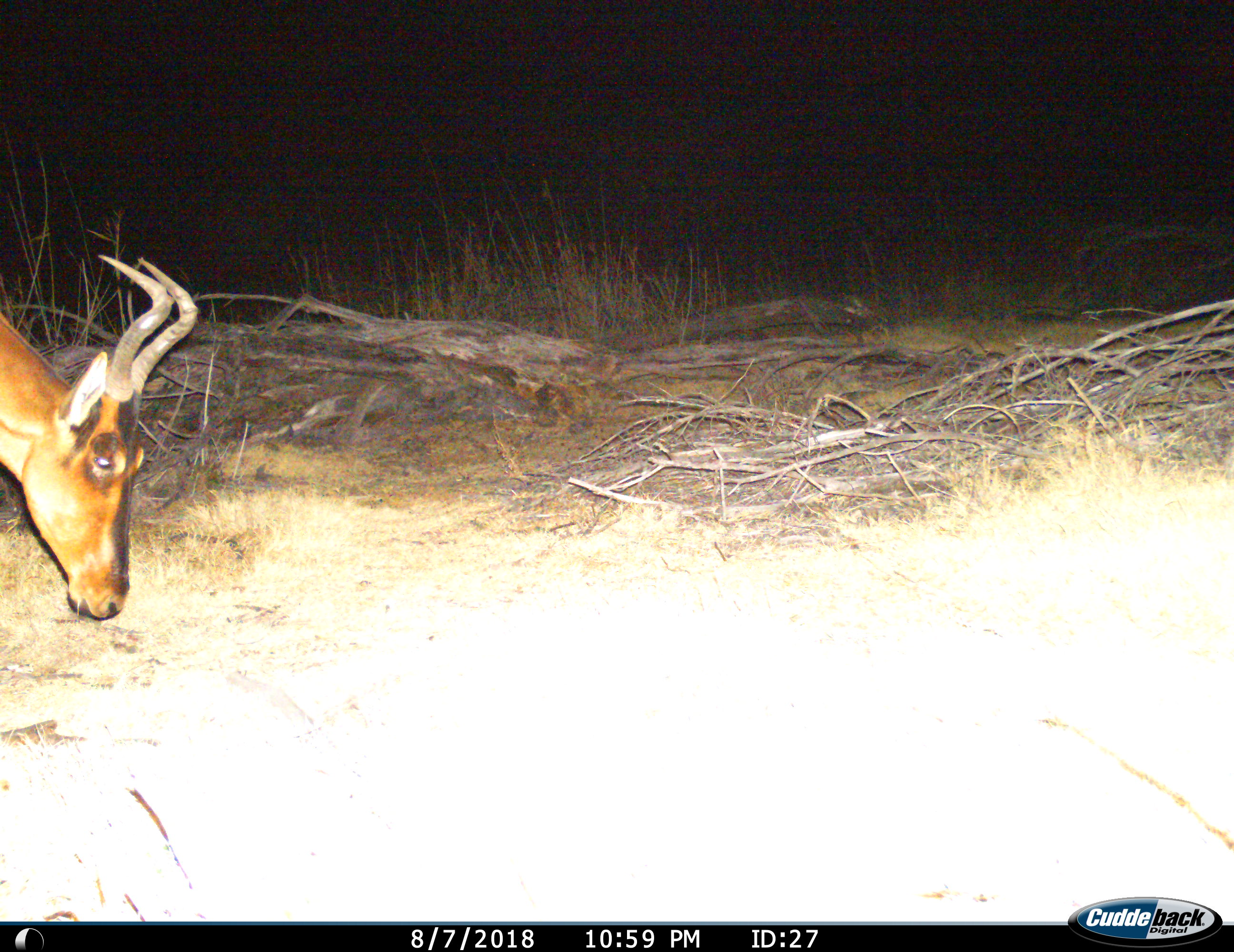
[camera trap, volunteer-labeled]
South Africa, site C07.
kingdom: Animalia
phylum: Chordata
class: Mammalia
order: Artiodactyla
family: Bovidae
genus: Alcelaphus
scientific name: Alcelaphus buselaphus caama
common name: red hartebeest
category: hartebeestred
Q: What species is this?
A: Hartebeestred (red hartebeest) (Alcelaphus buselaphus caama).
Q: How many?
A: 1.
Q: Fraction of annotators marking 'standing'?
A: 20%.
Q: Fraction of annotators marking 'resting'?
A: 10%.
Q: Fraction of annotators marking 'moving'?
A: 20%.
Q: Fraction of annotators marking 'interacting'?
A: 10%.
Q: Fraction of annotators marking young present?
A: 0%.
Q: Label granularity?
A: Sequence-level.